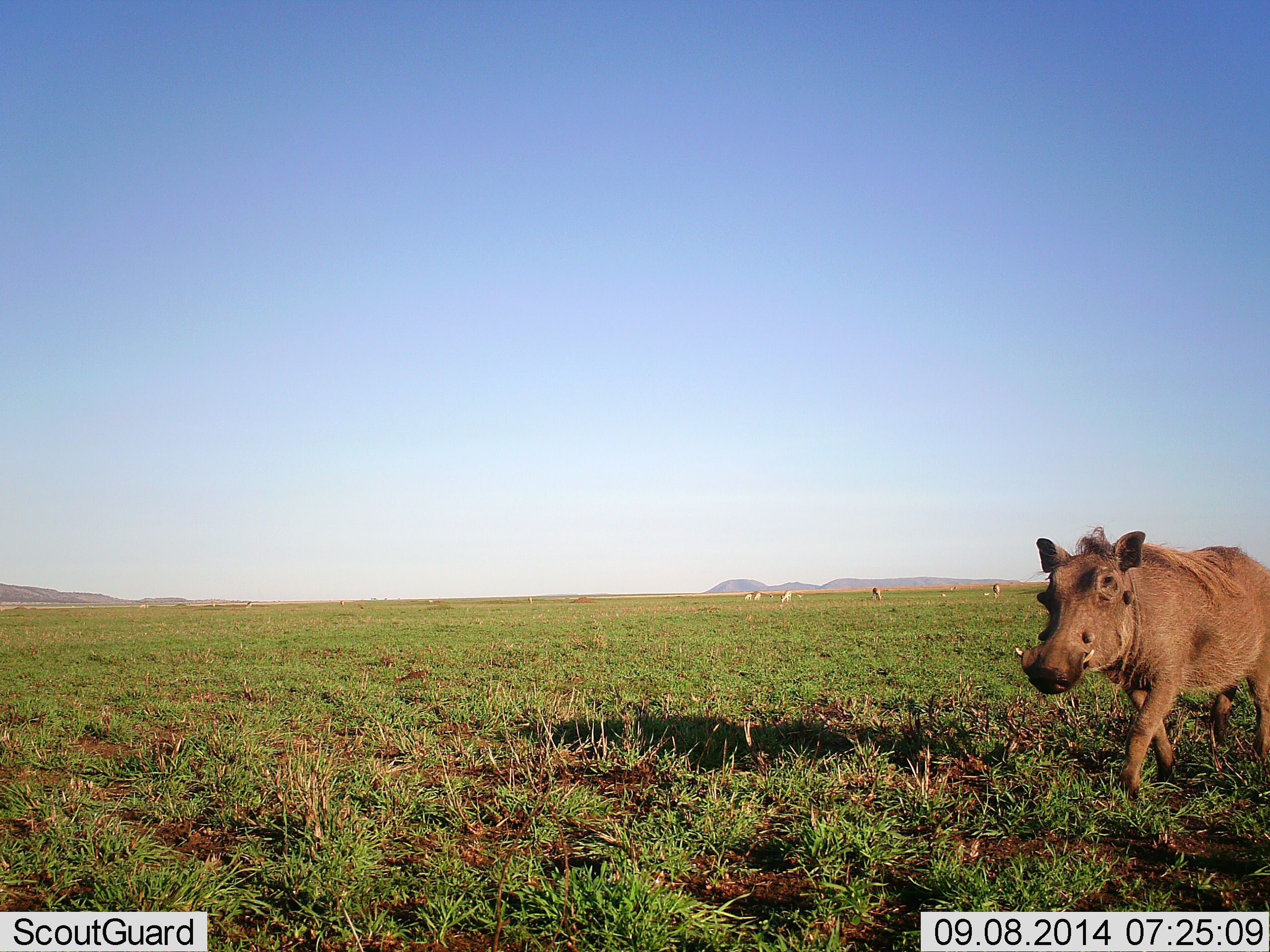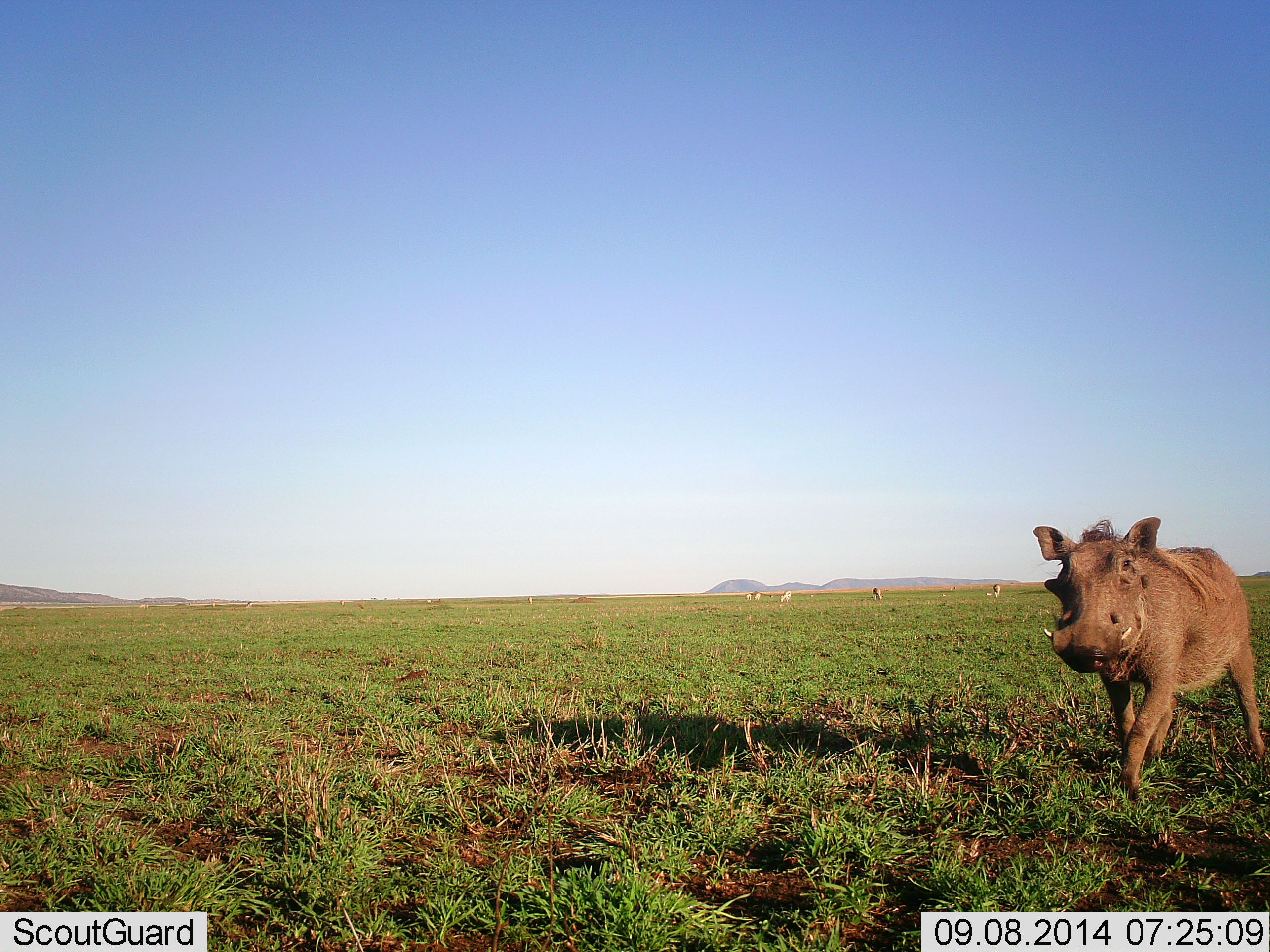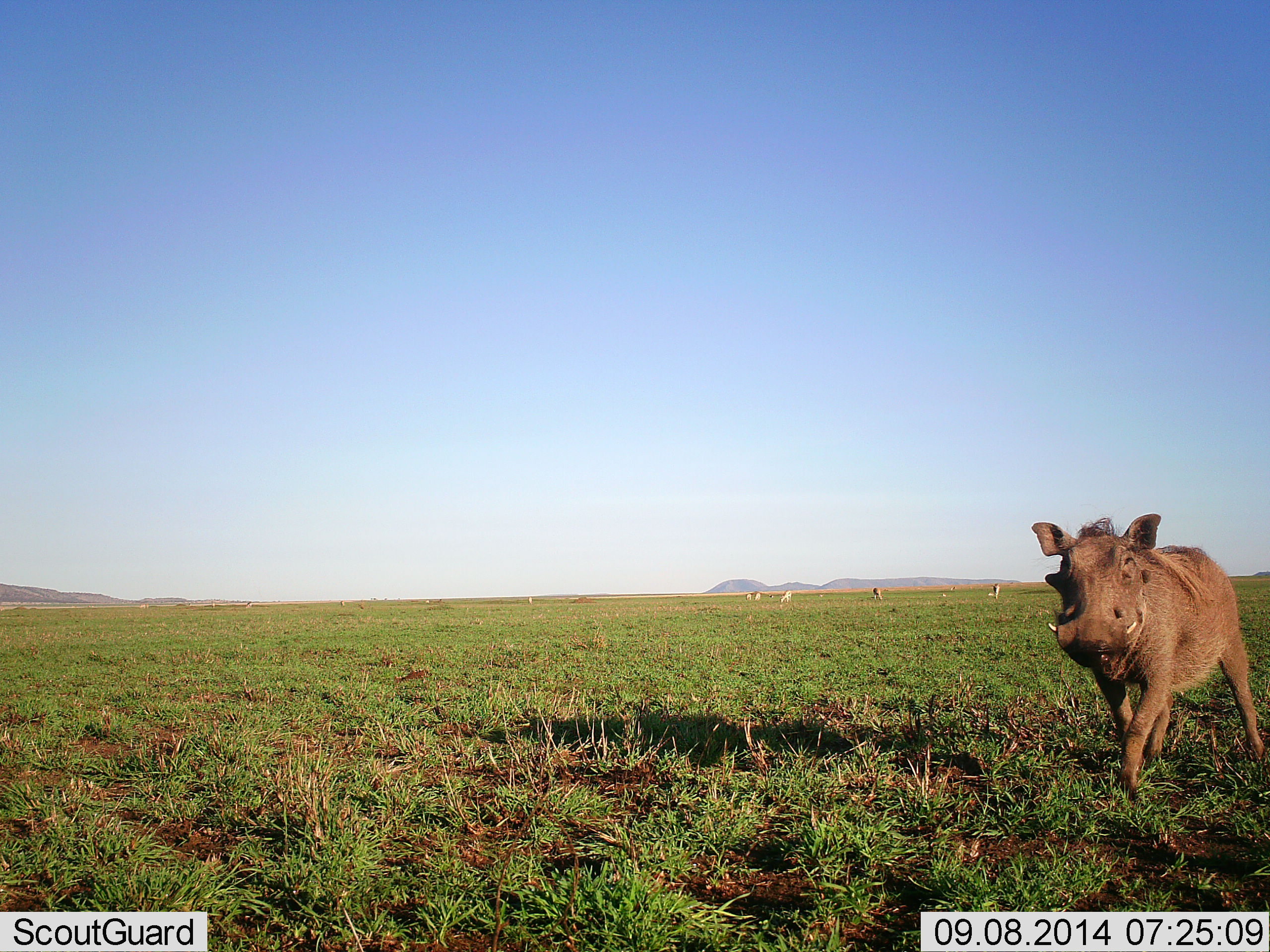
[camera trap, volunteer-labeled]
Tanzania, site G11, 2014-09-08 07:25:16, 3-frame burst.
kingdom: Animalia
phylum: Chordata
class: Mammalia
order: Artiodactyla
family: Suidae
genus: Phacochoerus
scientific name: Phacochoerus africanus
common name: warthog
Warthog (Phacochoerus africanus), count 1. Behavior (volunteer vote fractions): standing 47%, resting 0%, moving 53%, interacting 0%. Young present (vote fraction): 0%. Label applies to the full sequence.